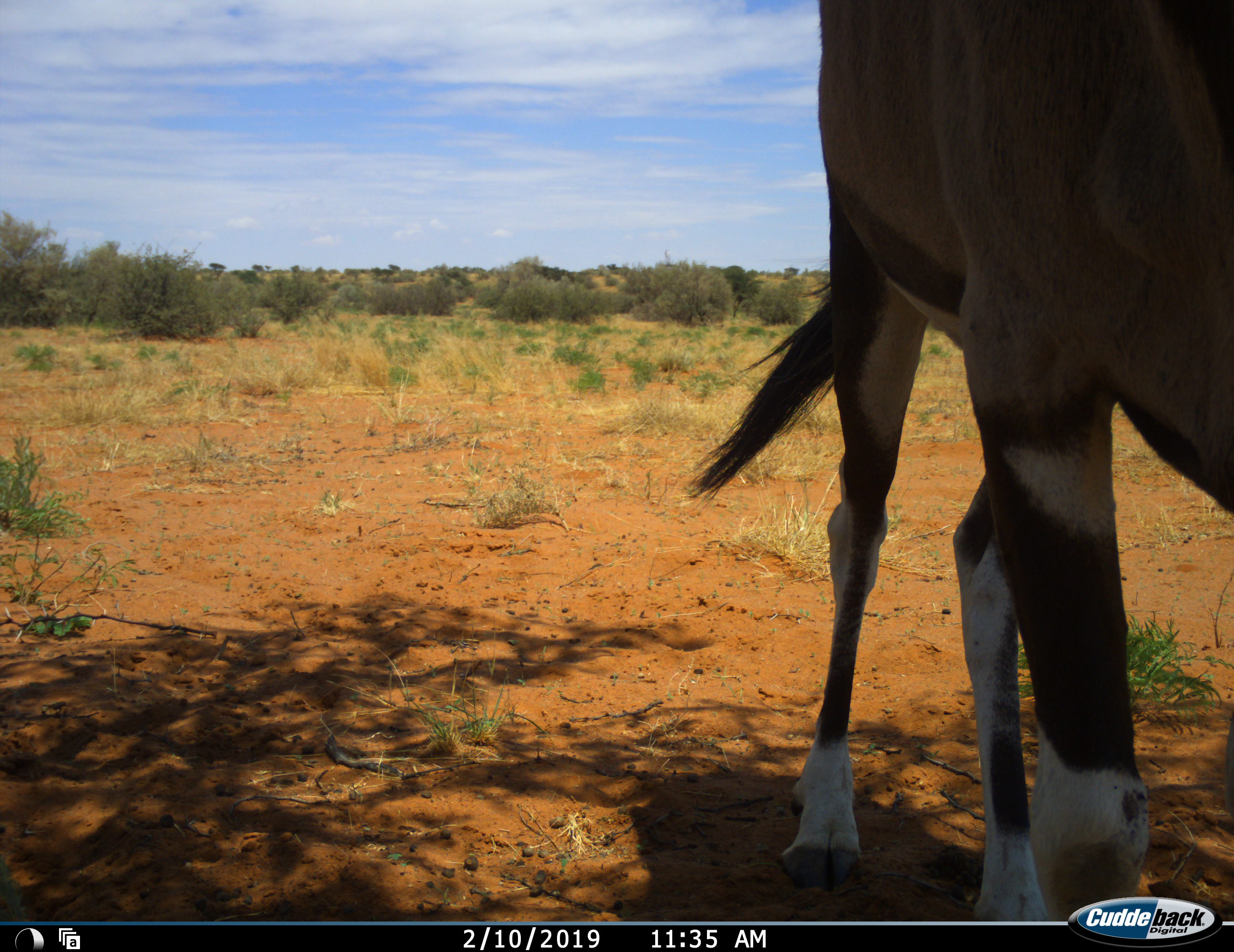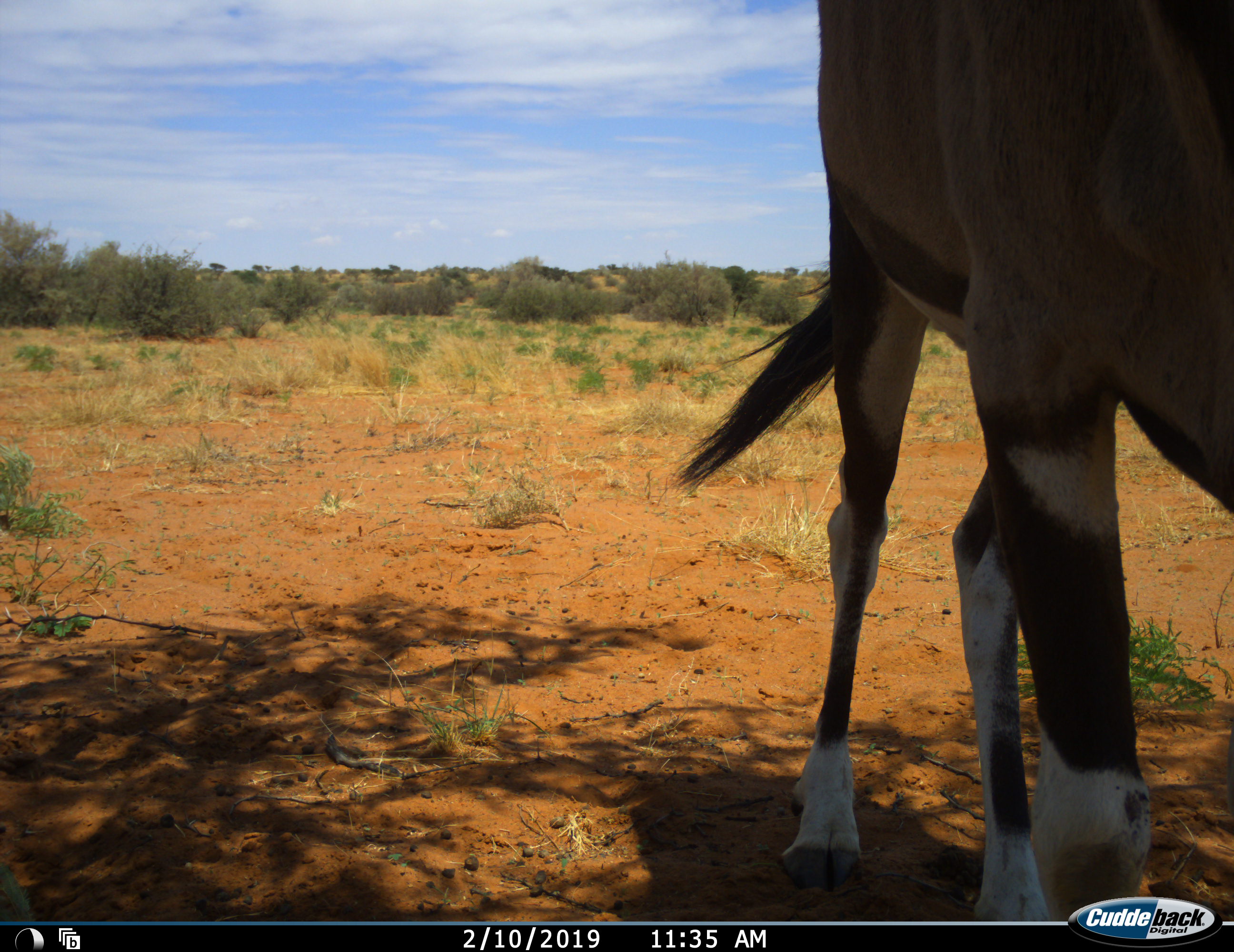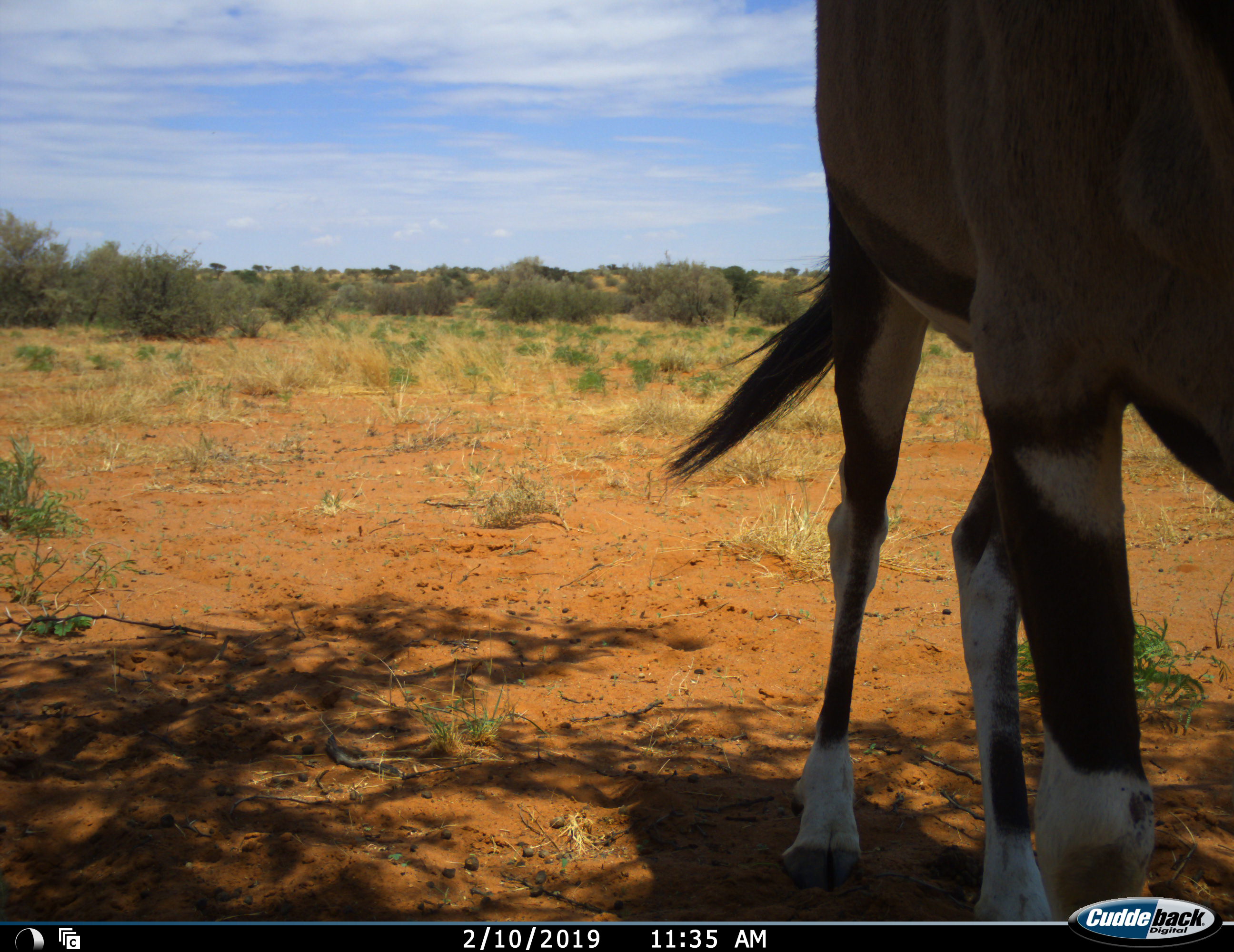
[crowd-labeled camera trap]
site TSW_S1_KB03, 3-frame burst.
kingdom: Animalia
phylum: Chordata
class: Mammalia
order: Artiodactyla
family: Bovidae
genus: Oryx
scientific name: Oryx gazella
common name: gemsbok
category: oryx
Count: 1.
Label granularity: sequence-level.